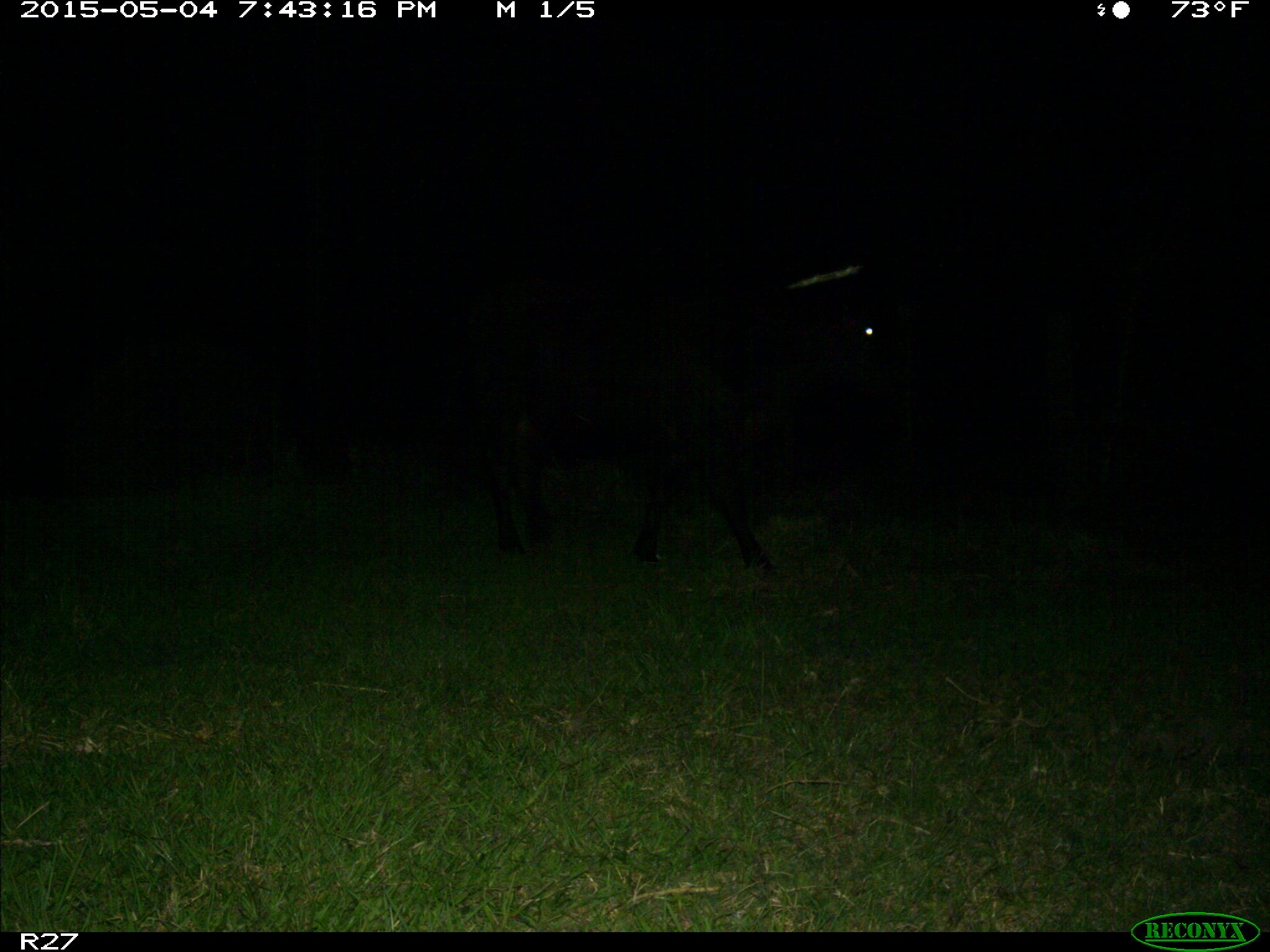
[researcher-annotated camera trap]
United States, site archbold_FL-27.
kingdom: Animalia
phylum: Chordata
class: Mammalia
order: Artiodactyla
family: Bovidae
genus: Bos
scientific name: Bos taurus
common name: domestic cow